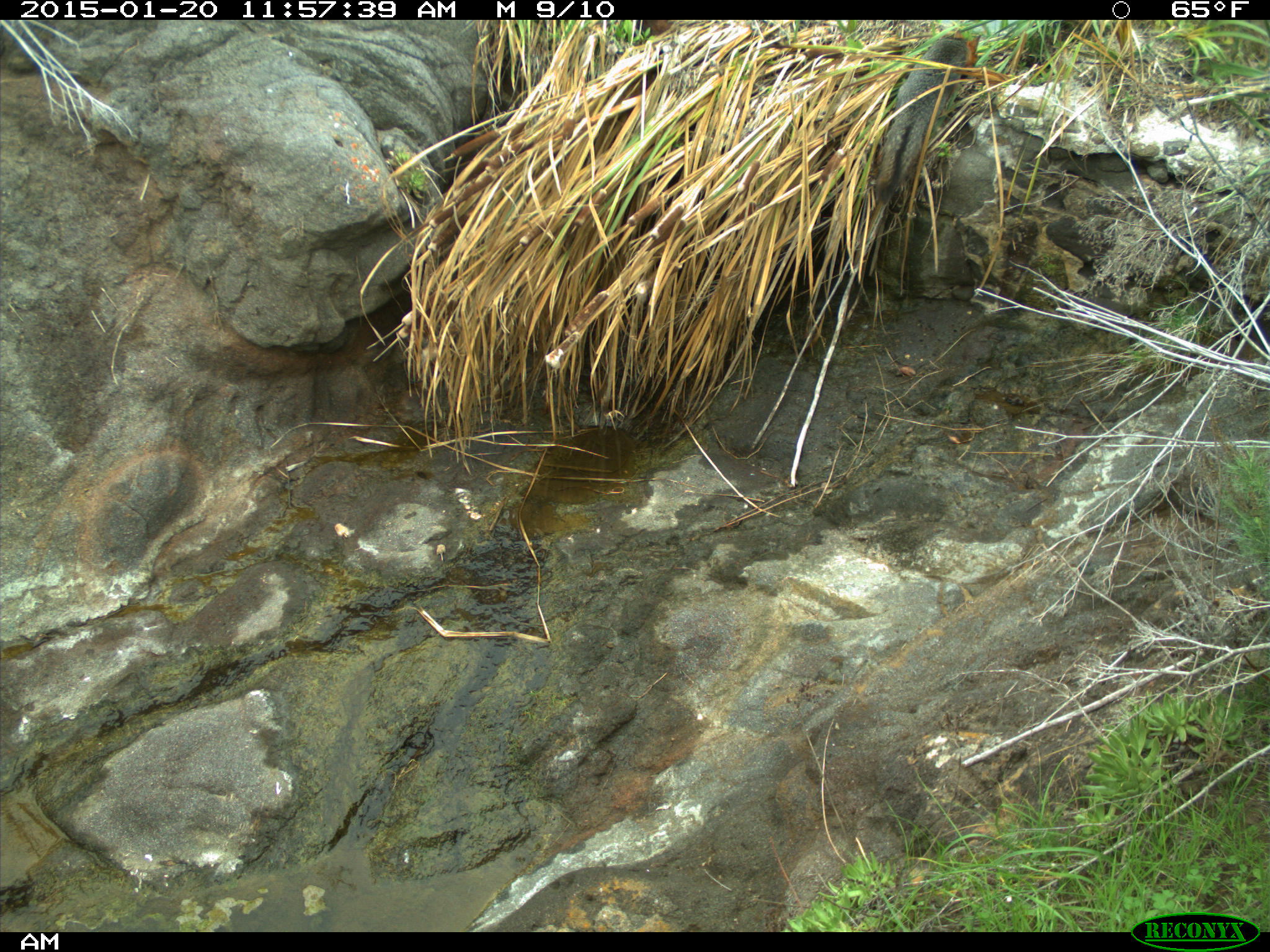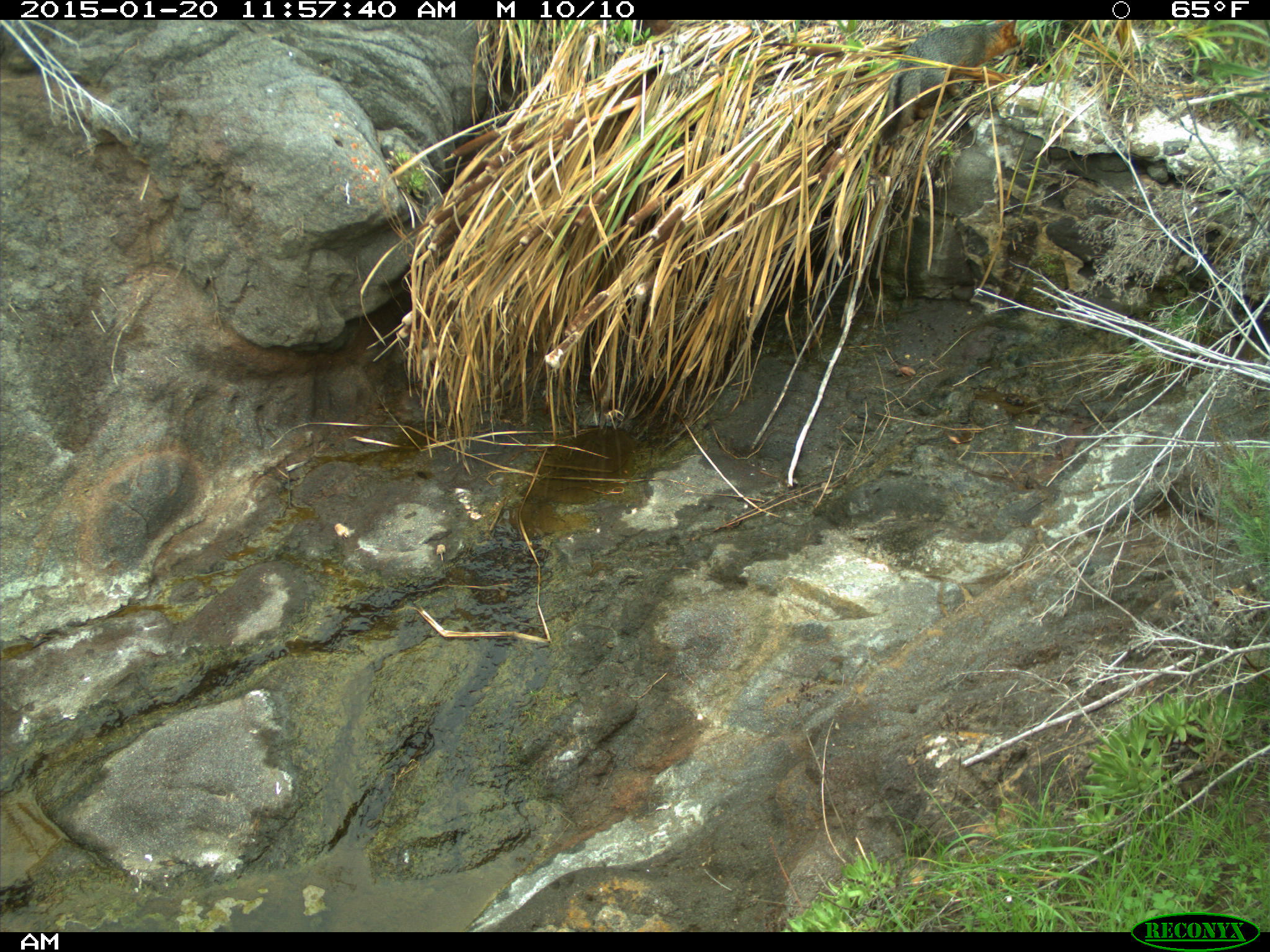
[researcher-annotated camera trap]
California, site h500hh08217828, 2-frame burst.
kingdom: Animalia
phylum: Chordata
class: Mammalia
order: Carnivora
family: Canidae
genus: Urocyon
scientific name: Urocyon littoralis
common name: island fox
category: fox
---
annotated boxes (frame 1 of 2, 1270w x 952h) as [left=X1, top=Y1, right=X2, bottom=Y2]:
fox: [left=873, top=28, right=981, bottom=206]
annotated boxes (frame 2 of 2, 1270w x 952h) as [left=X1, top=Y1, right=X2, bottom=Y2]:
fox: [left=879, top=19, right=1021, bottom=146]